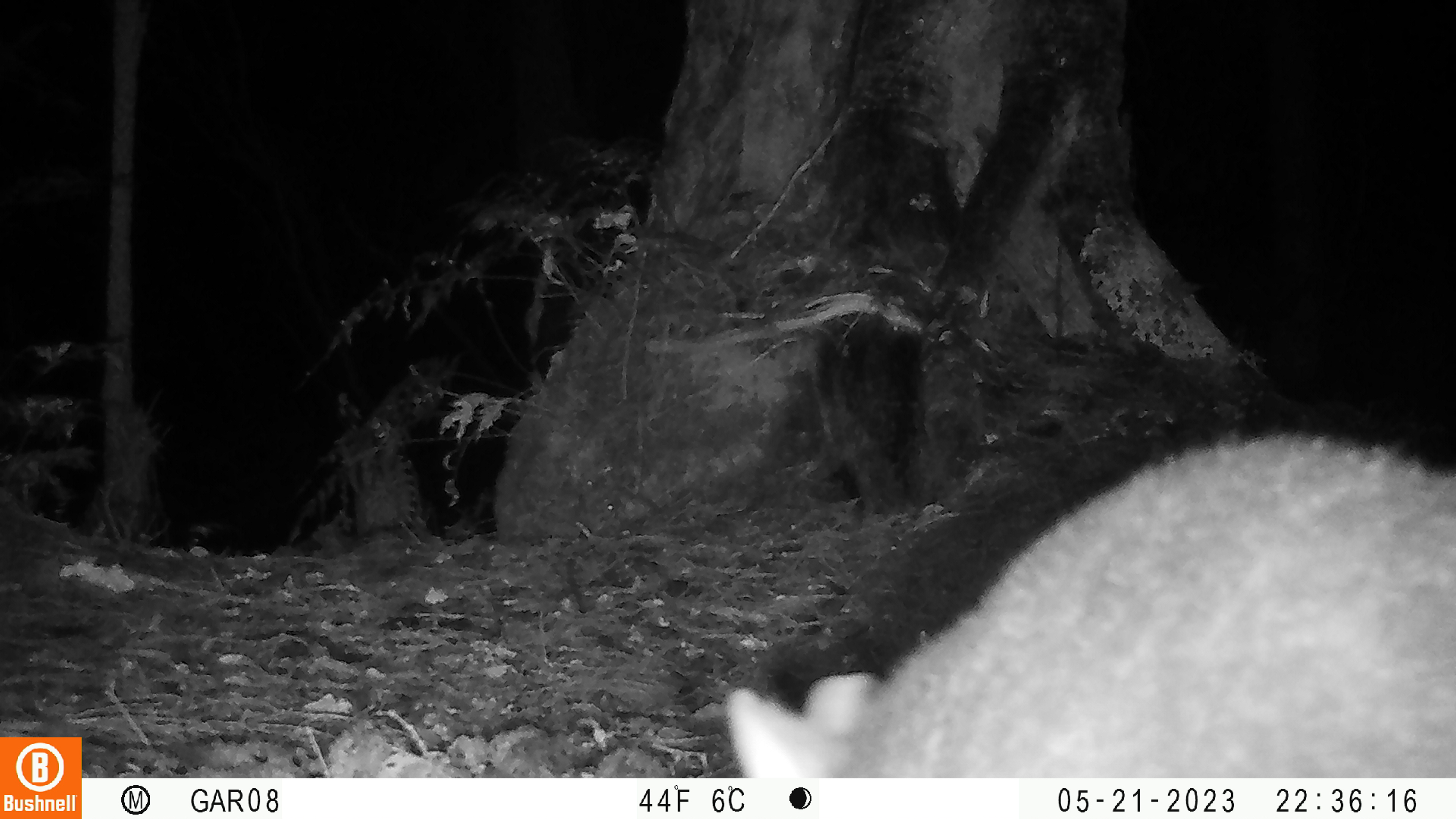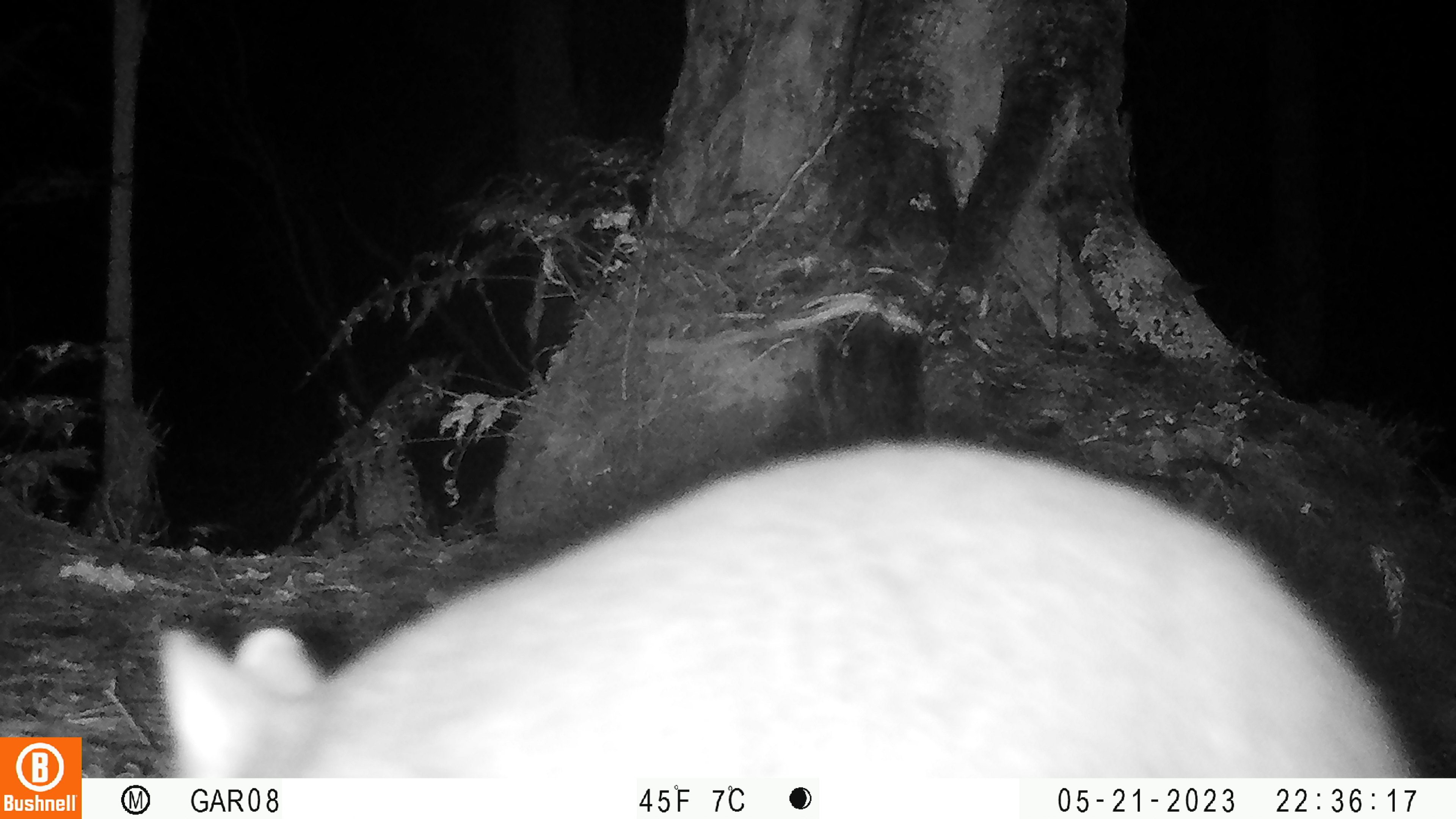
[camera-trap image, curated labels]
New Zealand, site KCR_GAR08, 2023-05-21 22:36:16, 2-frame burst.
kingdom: Animalia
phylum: Chordata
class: Mammalia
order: Diprotodontia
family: Phalangeridae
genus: Trichosurus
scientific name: Trichosurus vulpecula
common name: common brushtail possum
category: possum